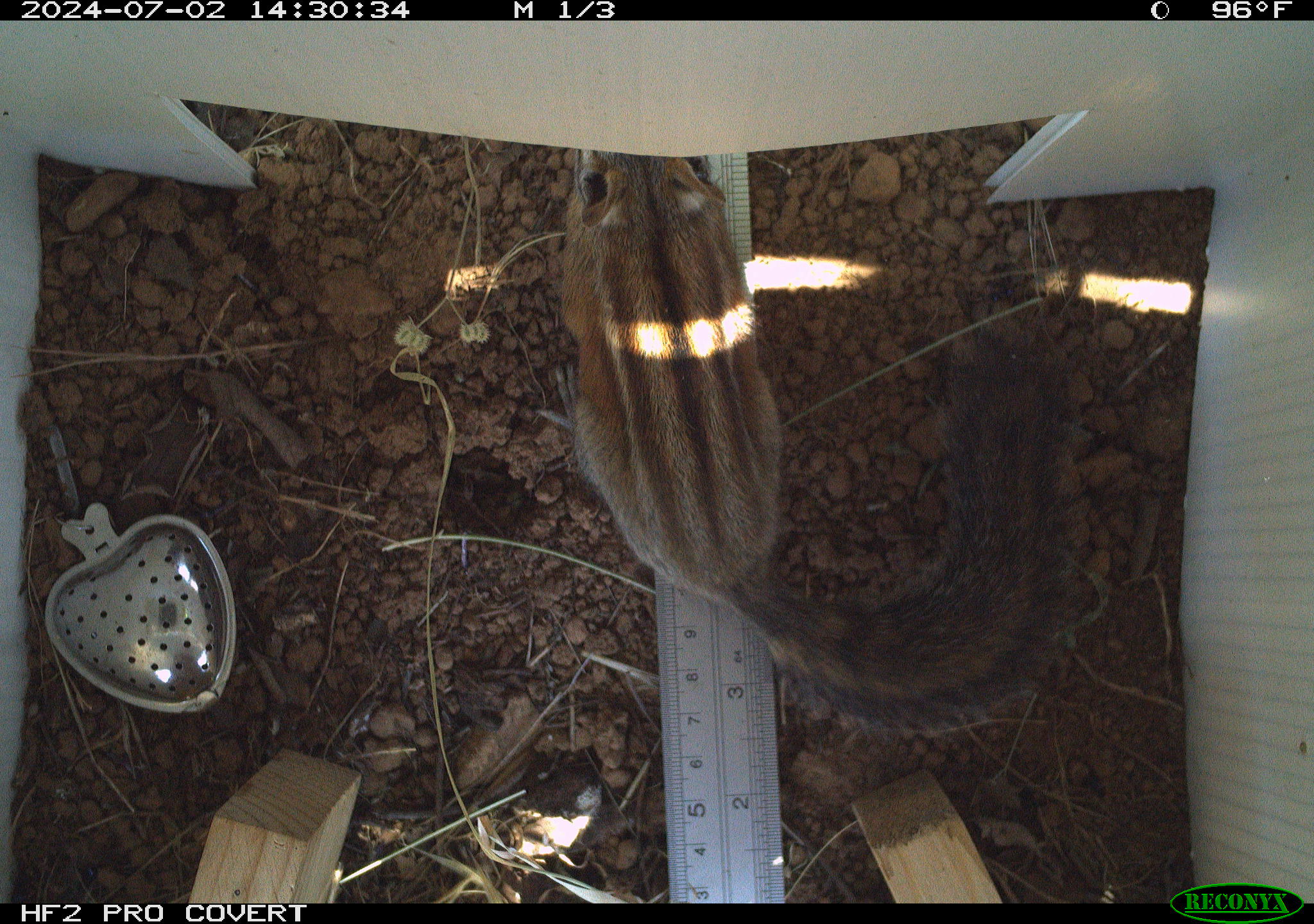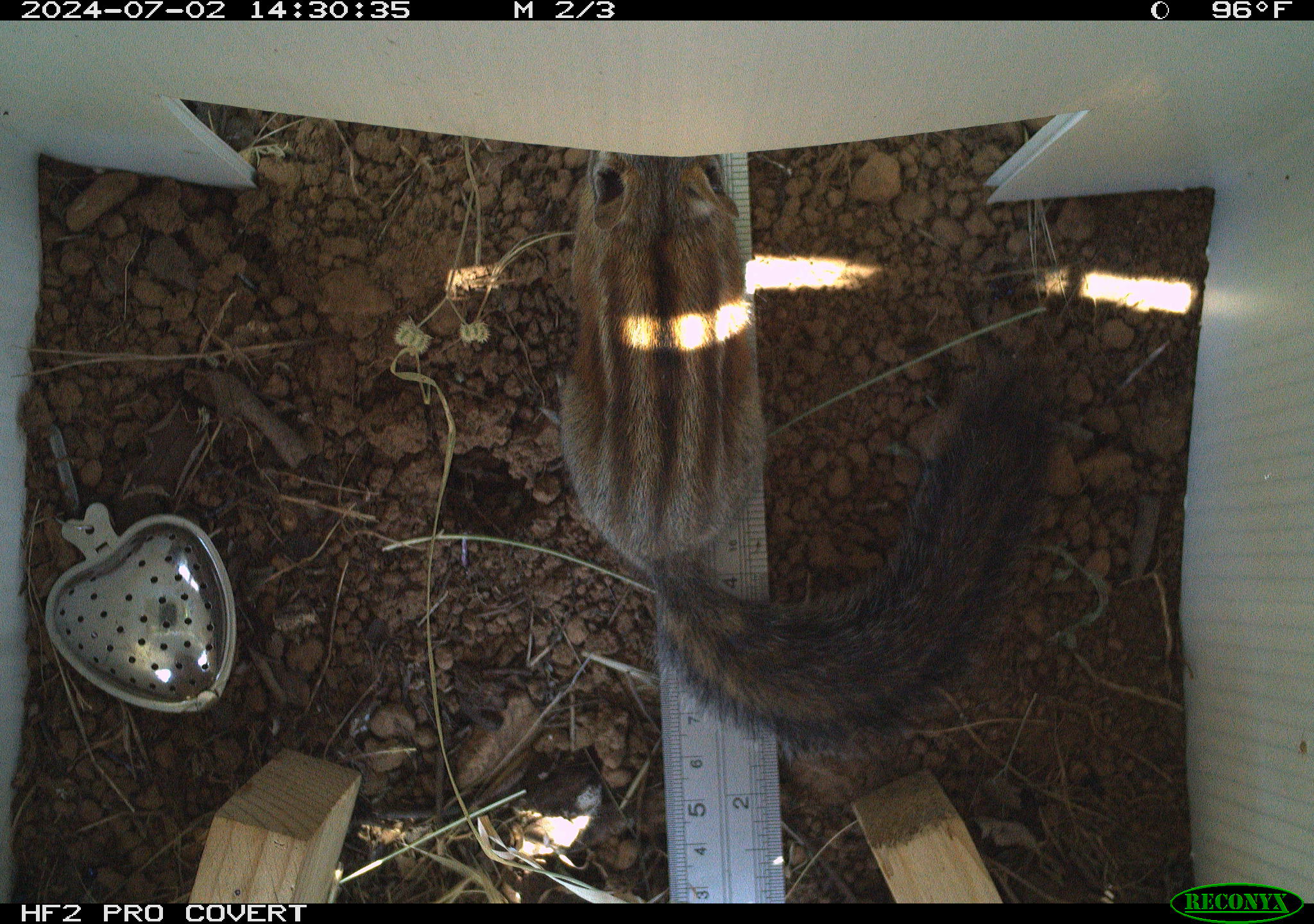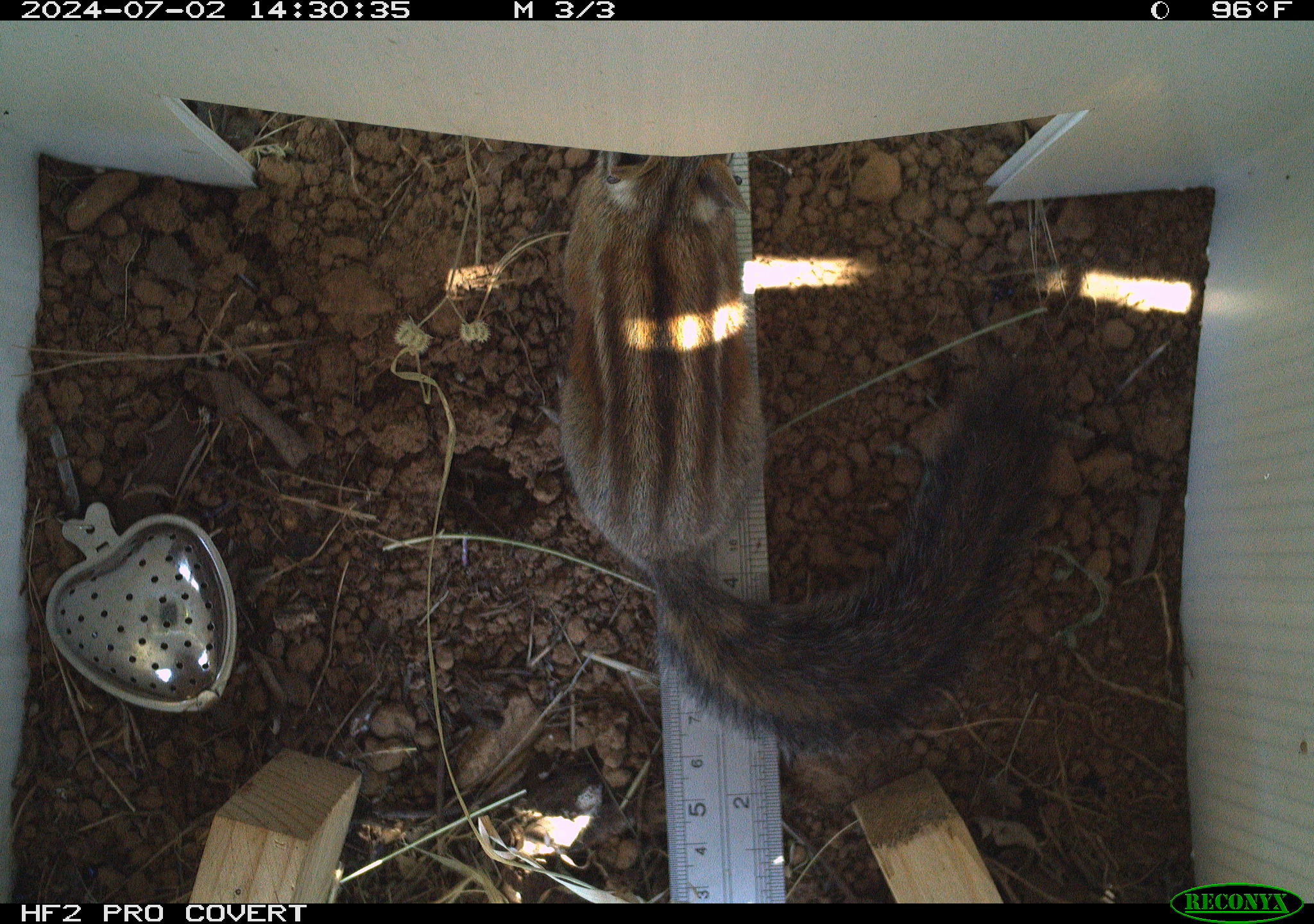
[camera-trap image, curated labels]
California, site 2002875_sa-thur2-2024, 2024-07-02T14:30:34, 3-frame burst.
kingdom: Animalia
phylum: Chordata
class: Mammalia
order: Rodentia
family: Sciuridae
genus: Neotamias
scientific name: Neotamias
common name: western chipmunks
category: neotamias species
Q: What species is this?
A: Neotamias species (western chipmunks) (Neotamias).